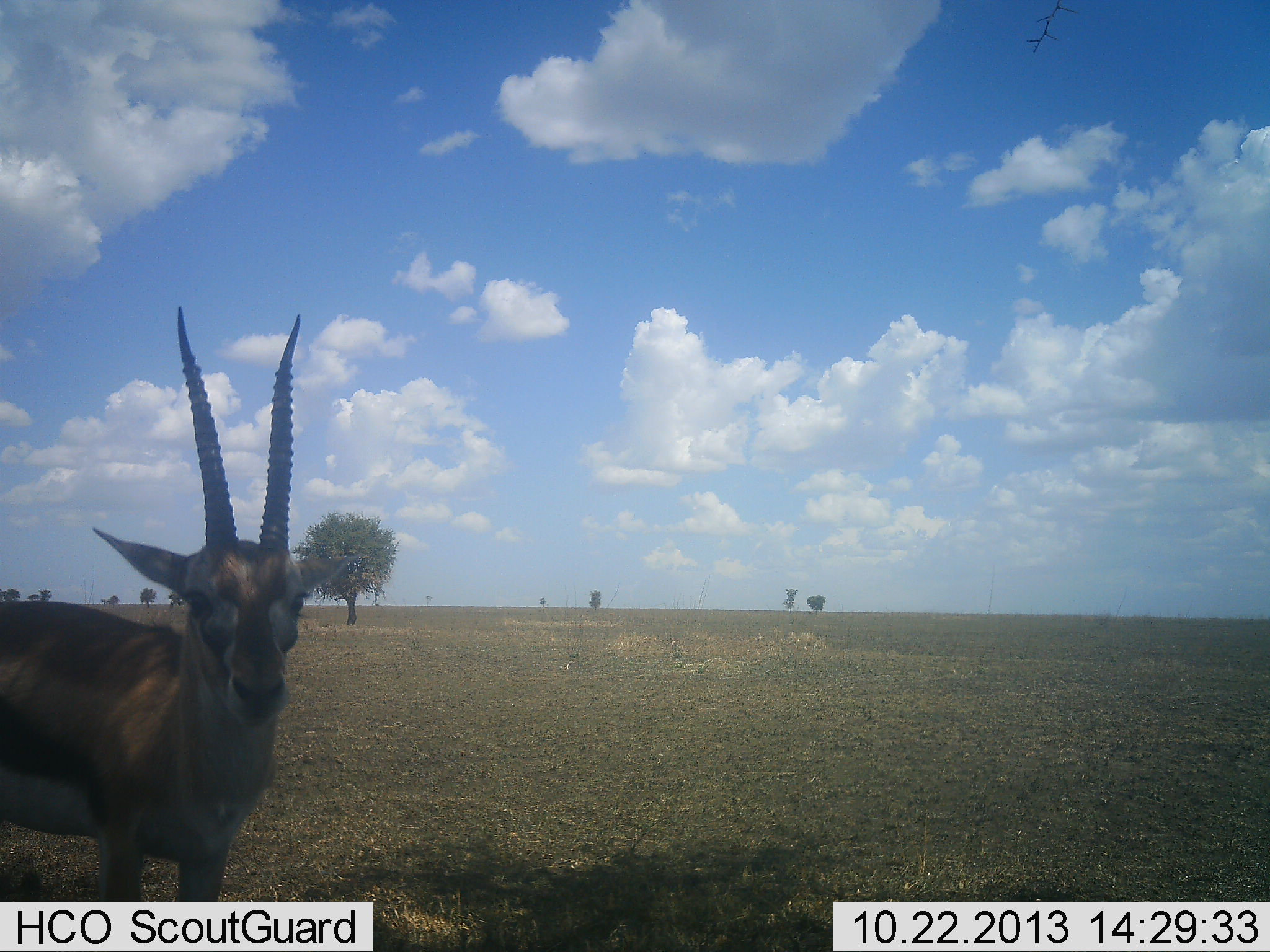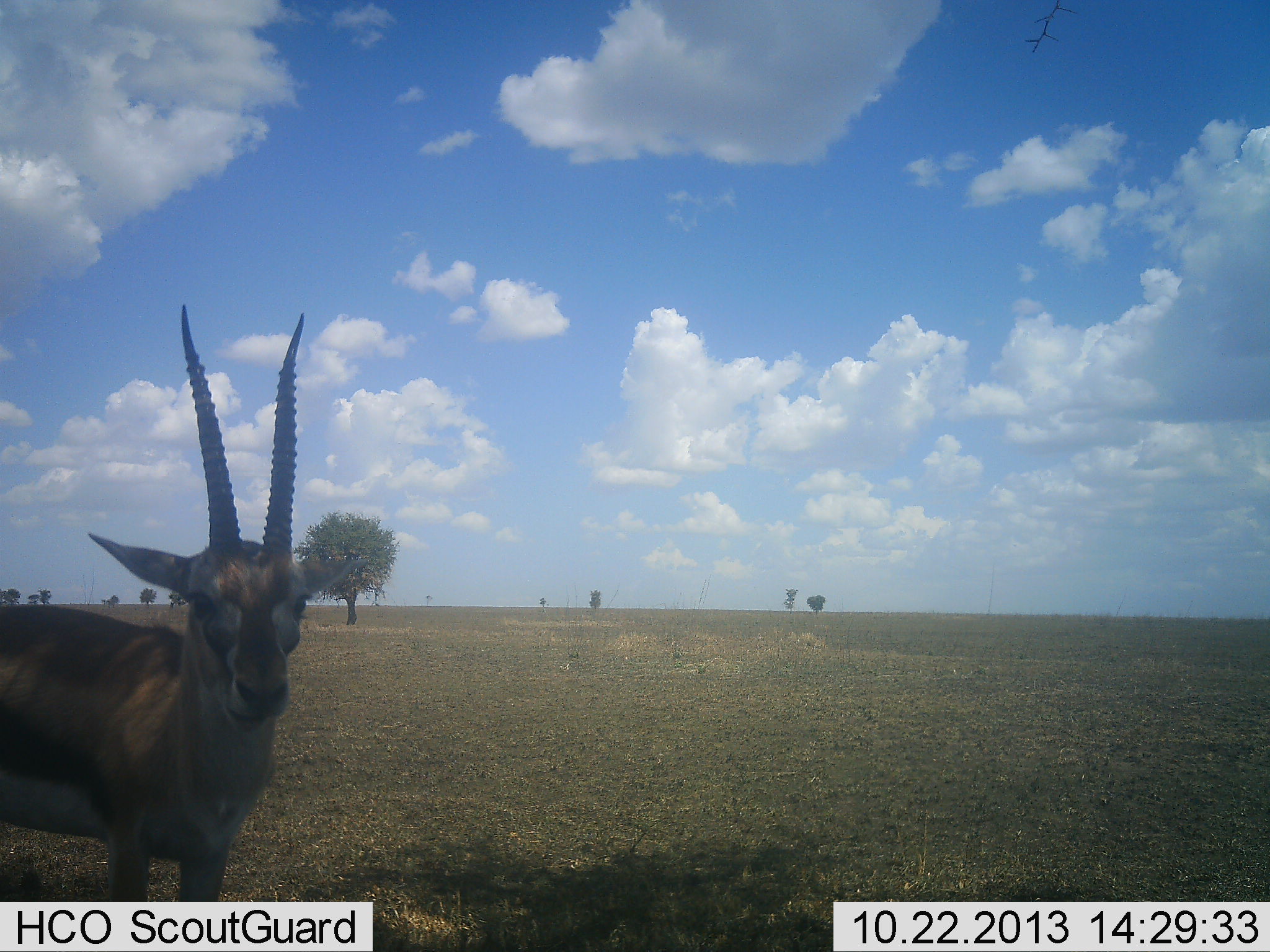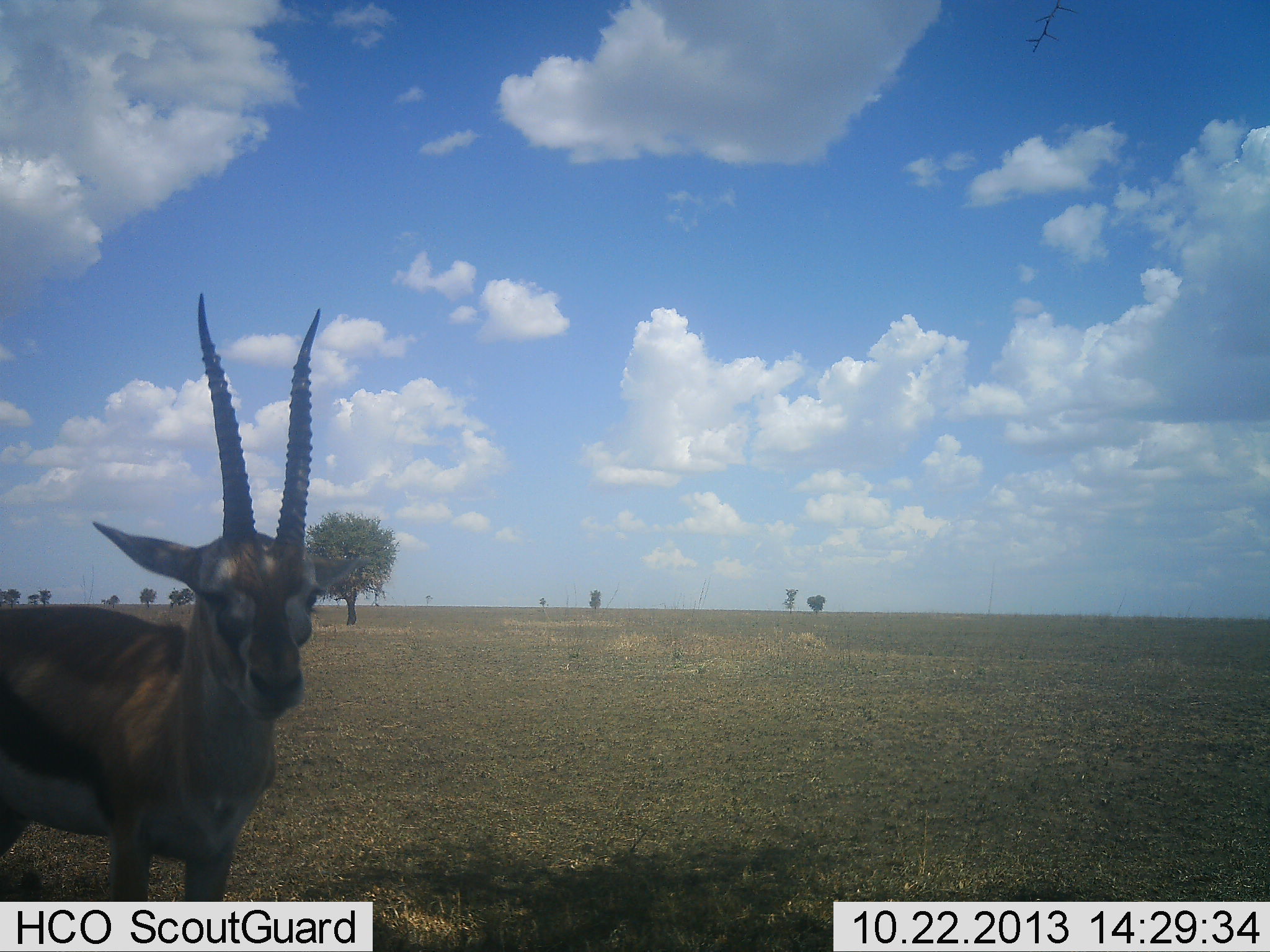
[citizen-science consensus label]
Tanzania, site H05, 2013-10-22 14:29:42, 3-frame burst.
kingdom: Animalia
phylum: Chordata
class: Mammalia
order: Artiodactyla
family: Bovidae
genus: Eudorcas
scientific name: Eudorcas thomsonii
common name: thomson's gazelle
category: gazellethomsons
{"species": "gazellethomsons (thomson's gazelle) (Eudorcas thomsonii)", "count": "1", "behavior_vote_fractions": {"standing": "94%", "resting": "3%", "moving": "3%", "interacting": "6%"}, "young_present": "0%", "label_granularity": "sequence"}